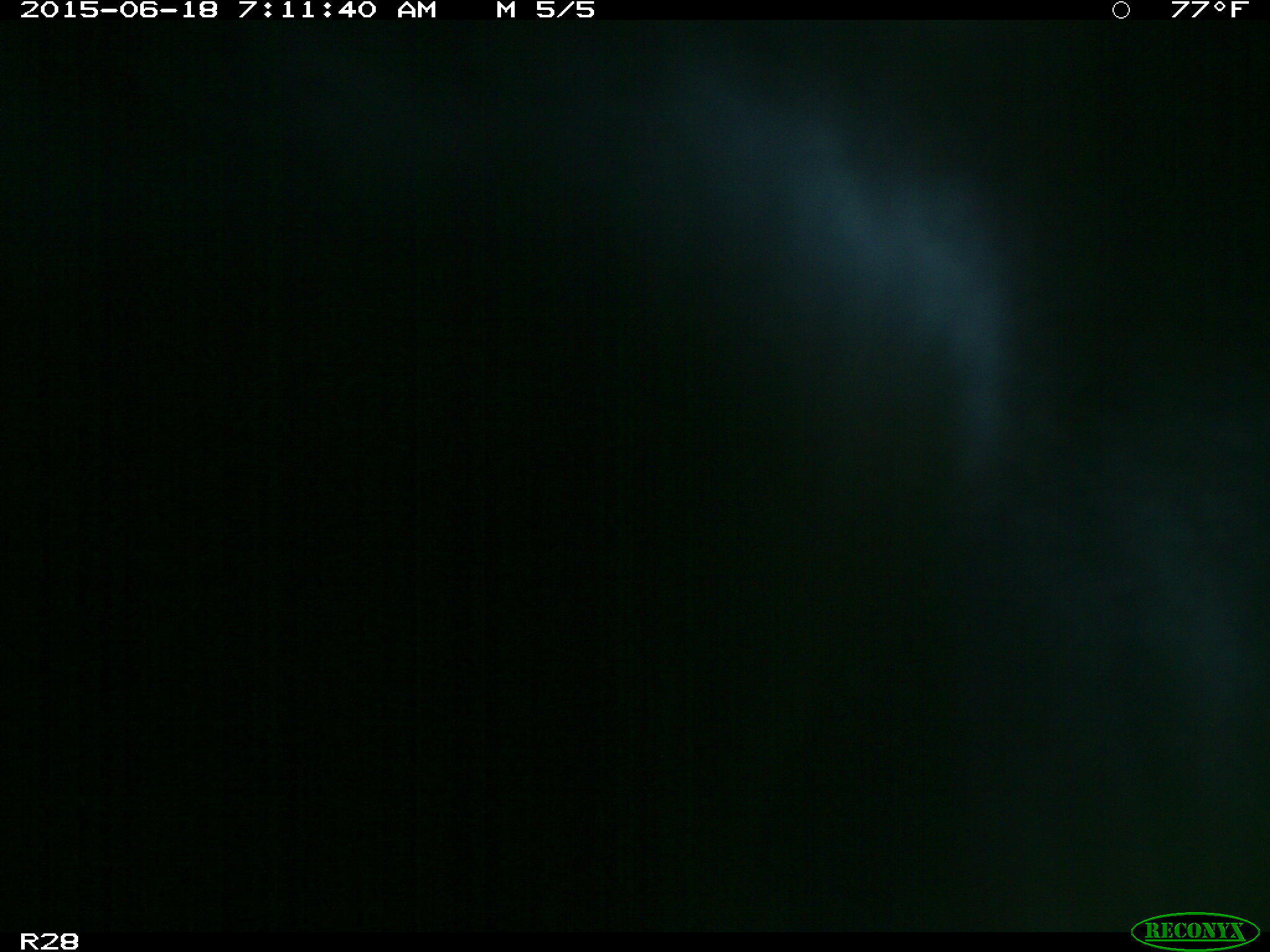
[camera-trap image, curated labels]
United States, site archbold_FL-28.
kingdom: Animalia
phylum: Chordata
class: Mammalia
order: Artiodactyla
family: Bovidae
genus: Bos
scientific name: Bos taurus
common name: domestic cow